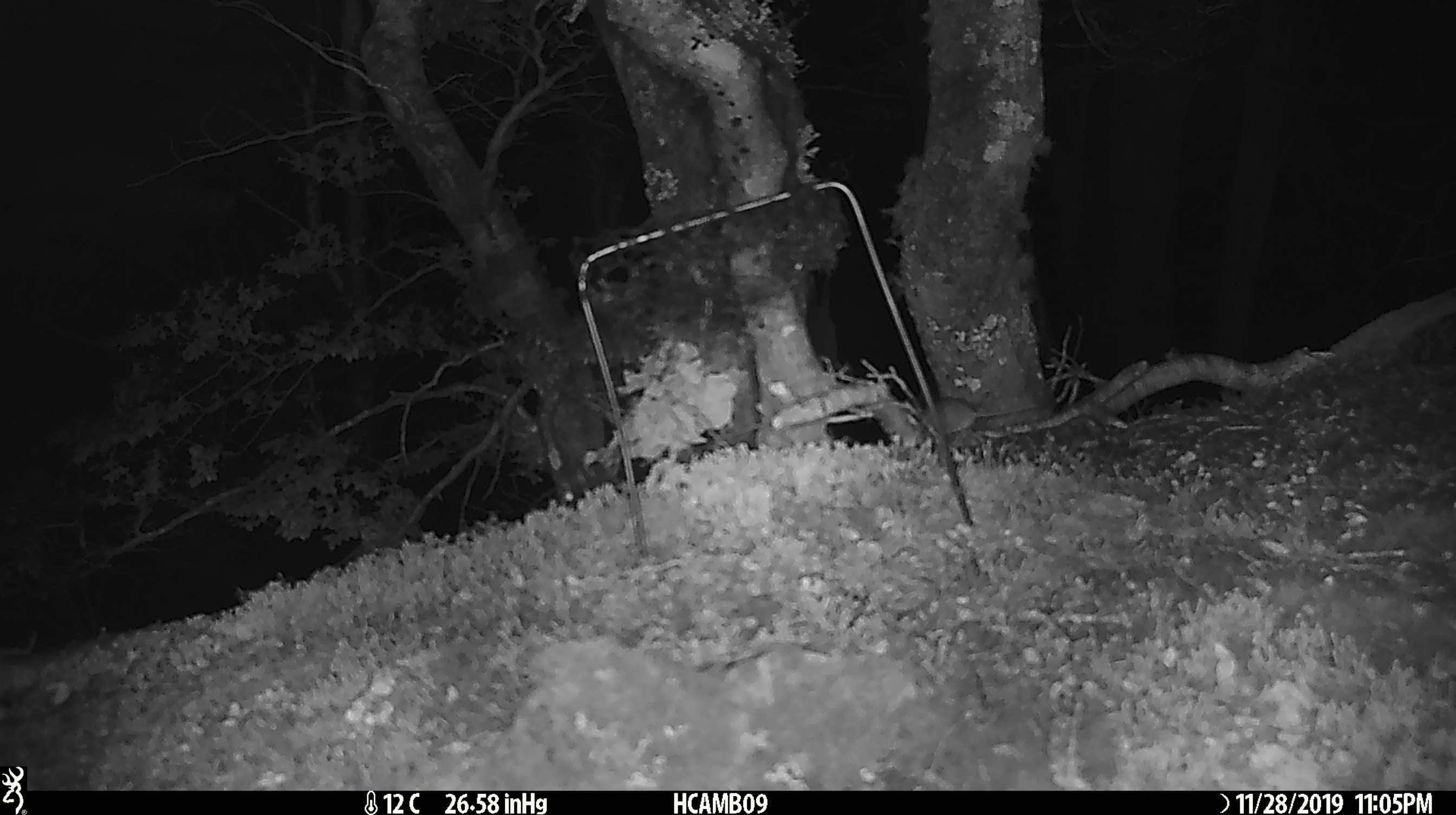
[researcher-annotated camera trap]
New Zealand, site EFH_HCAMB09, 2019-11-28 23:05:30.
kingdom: Animalia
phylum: Chordata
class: Mammalia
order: Rodentia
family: Muridae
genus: Mus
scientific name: Mus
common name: mouse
Mouse (Mus).